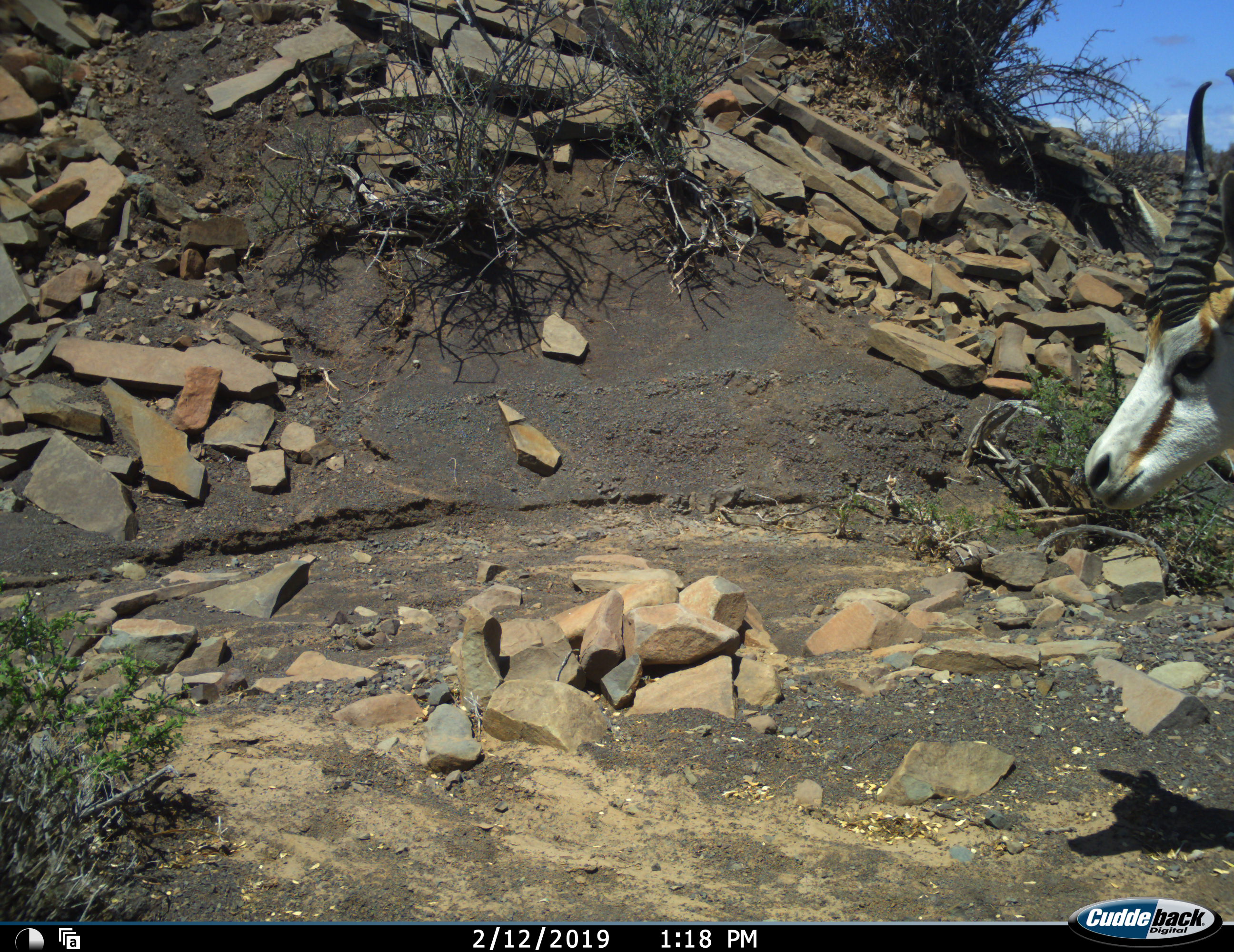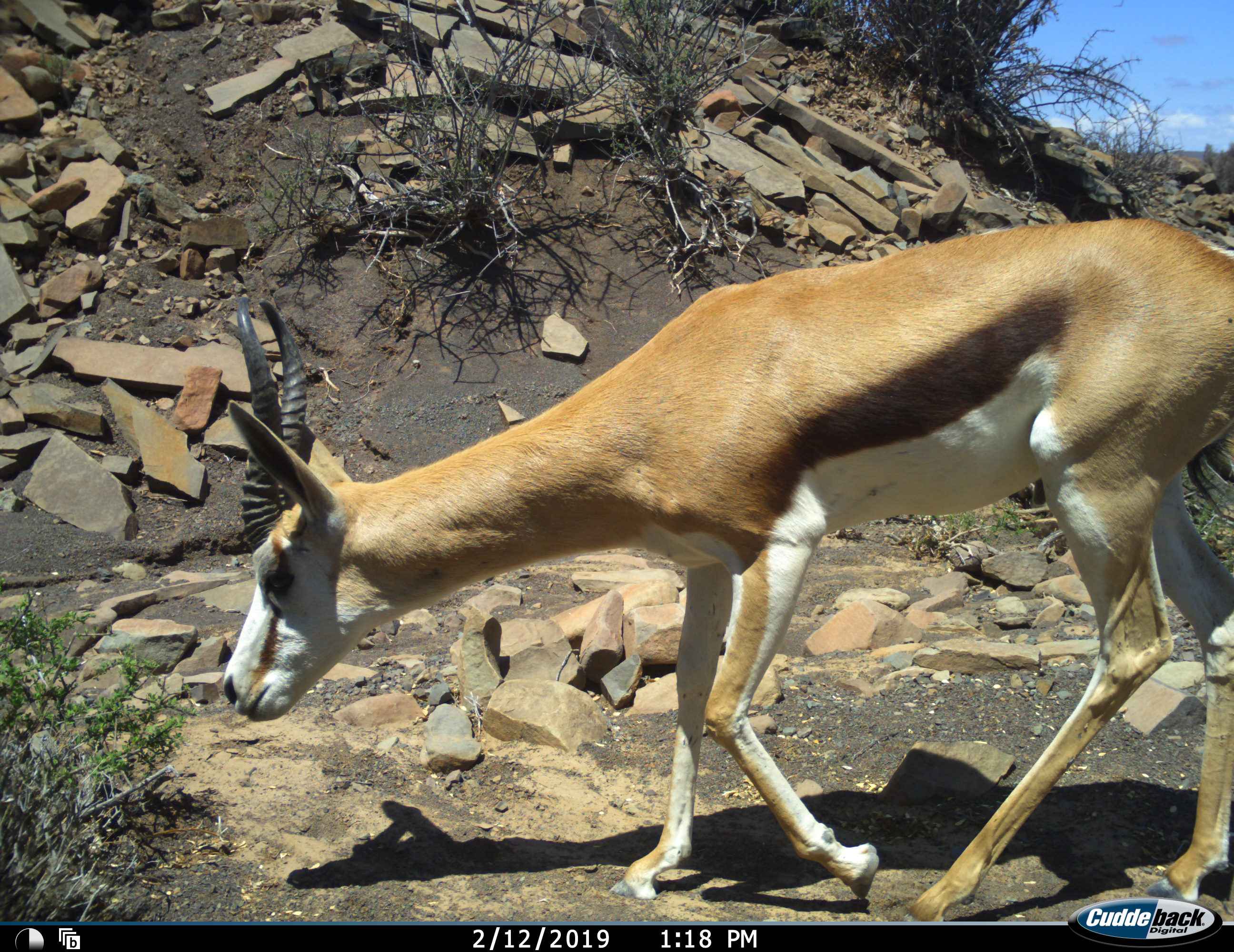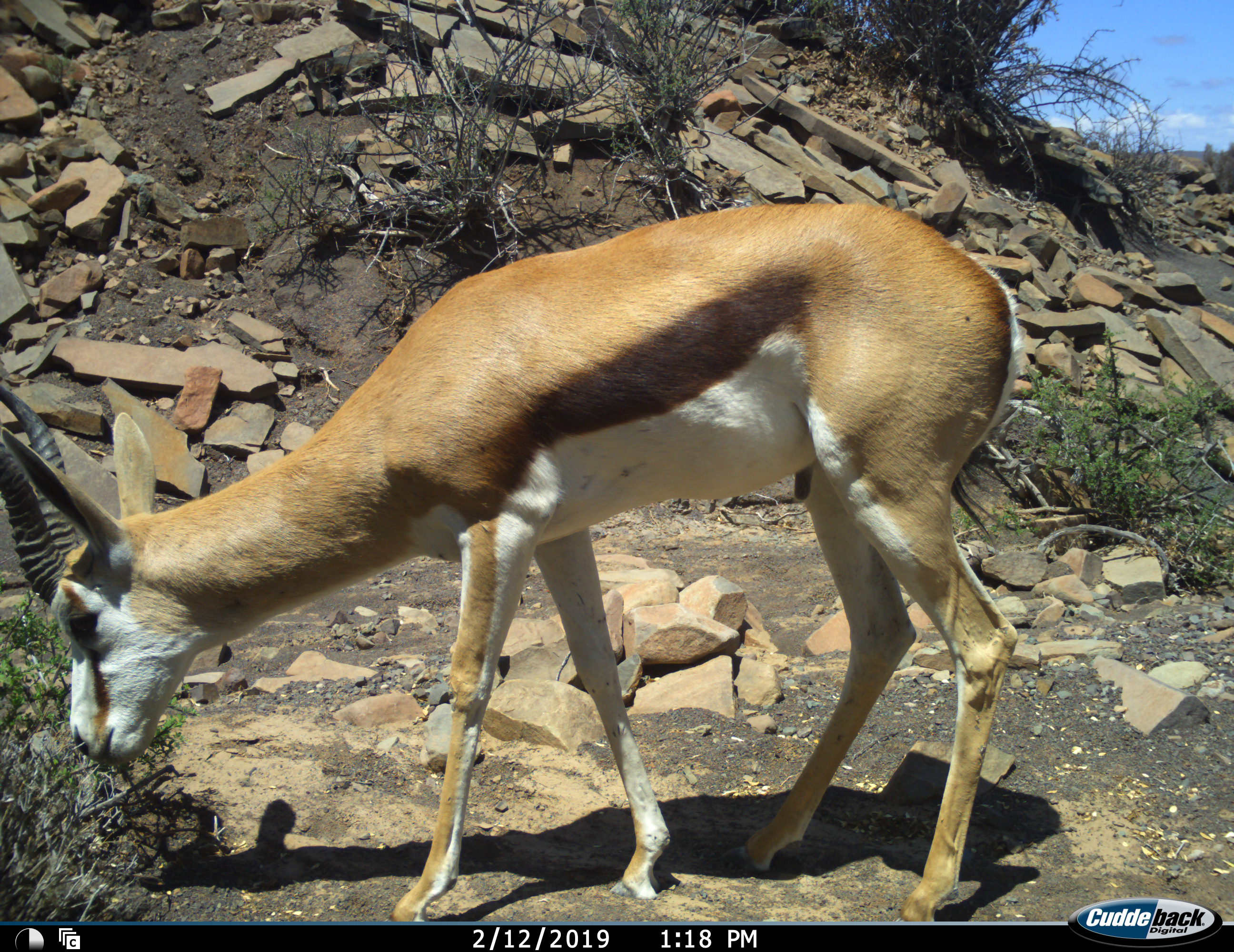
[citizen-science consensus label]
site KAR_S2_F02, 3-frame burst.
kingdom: Animalia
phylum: Chordata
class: Mammalia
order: Artiodactyla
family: Bovidae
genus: Antidorcas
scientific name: Antidorcas marsupialis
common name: springbok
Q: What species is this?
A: Springbok (Antidorcas marsupialis).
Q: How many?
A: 1.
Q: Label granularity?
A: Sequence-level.